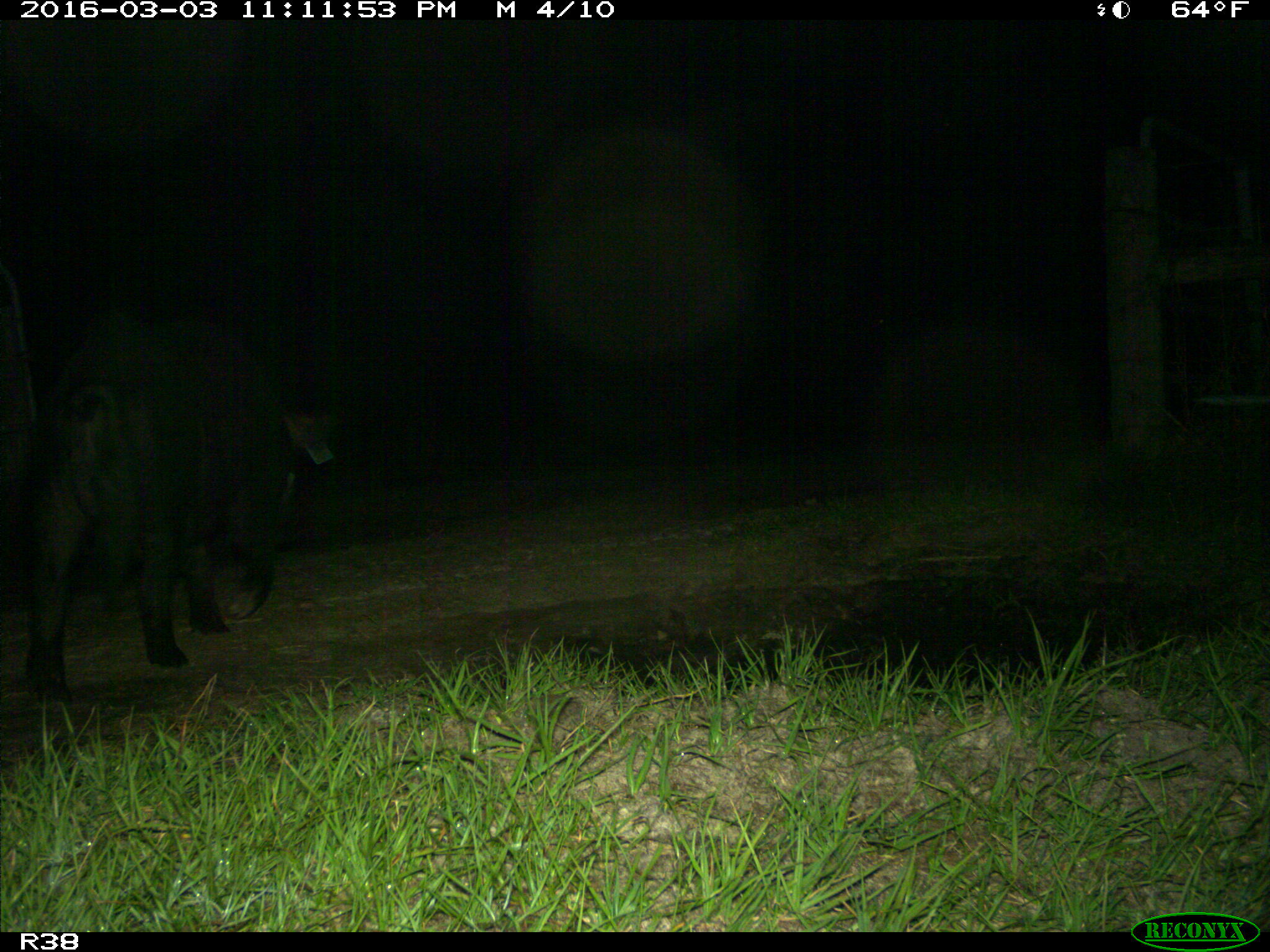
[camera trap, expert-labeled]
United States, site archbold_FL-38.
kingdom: Animalia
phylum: Chordata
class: Mammalia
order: Artiodactyla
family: Suidae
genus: Sus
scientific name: Sus scrofa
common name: wild boar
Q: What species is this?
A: Sus scrofa (wild boar).